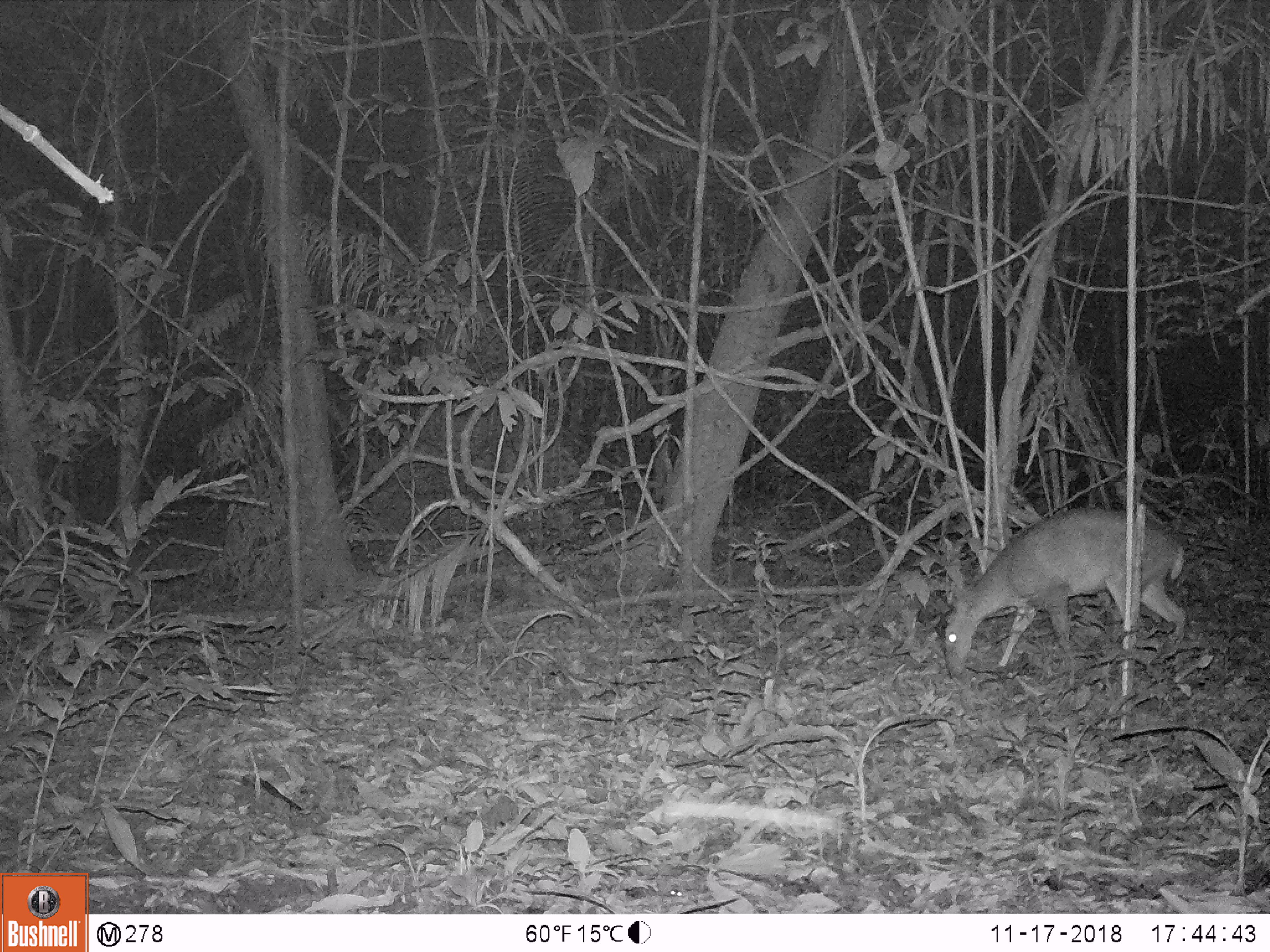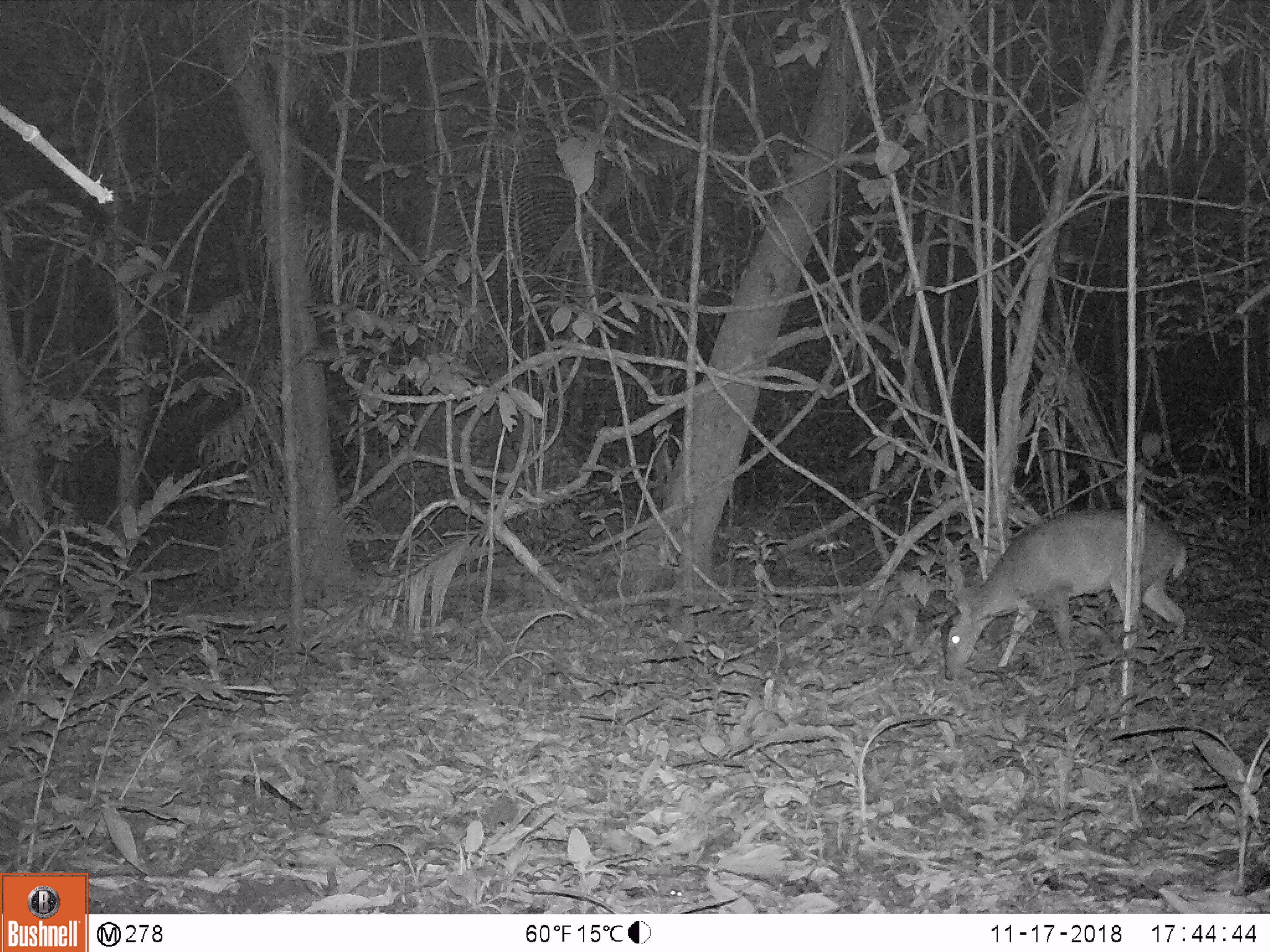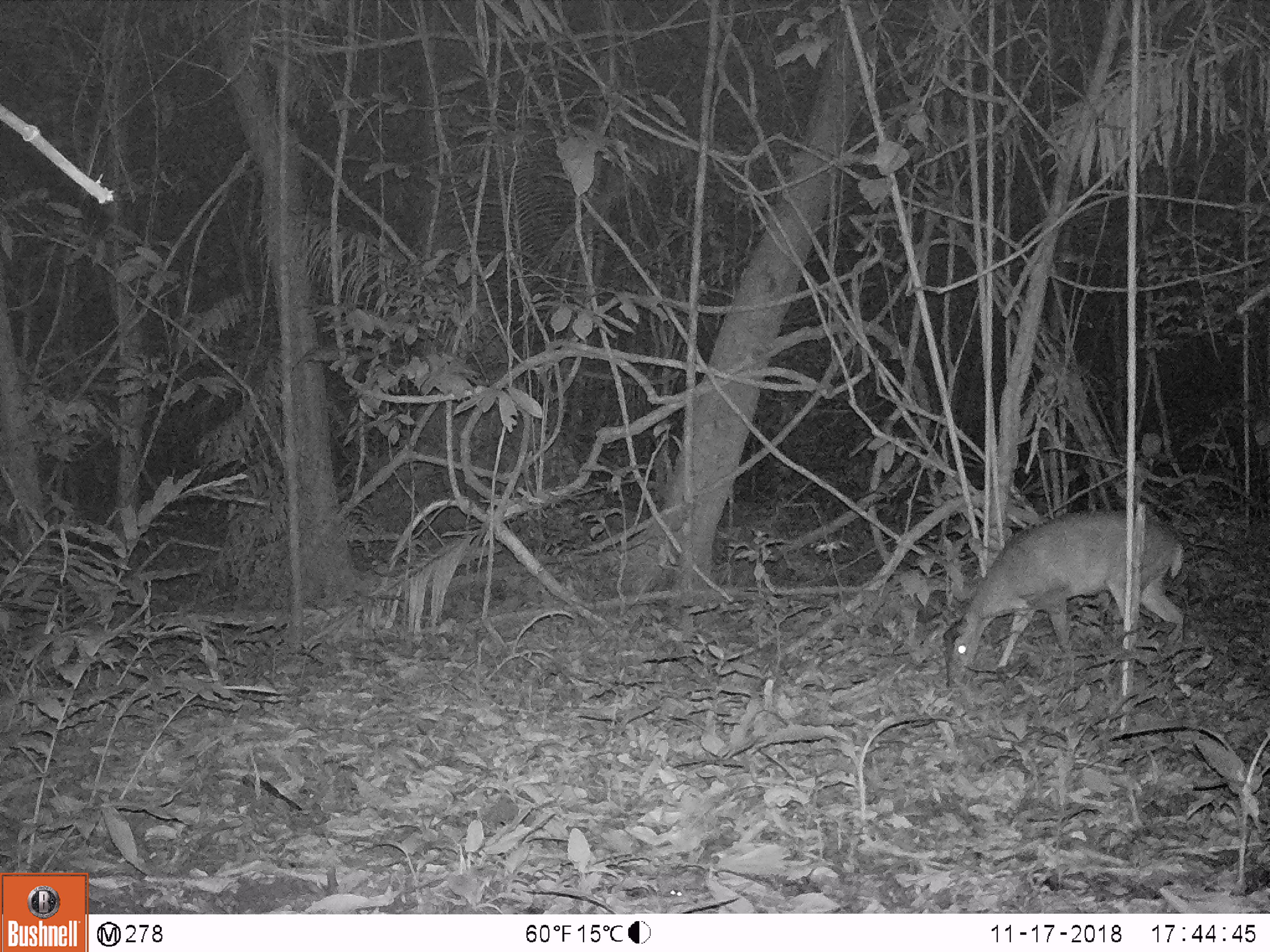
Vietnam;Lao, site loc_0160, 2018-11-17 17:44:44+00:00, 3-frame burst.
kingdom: Animalia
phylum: Chordata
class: Mammalia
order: Artiodactyla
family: Cervidae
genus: Muntiacus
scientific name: Muntiacus vuquangensis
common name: large-antlered muntjac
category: large antlered muntjac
Large antlered muntjac (large-antlered muntjac) (Muntiacus vuquangensis). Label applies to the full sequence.